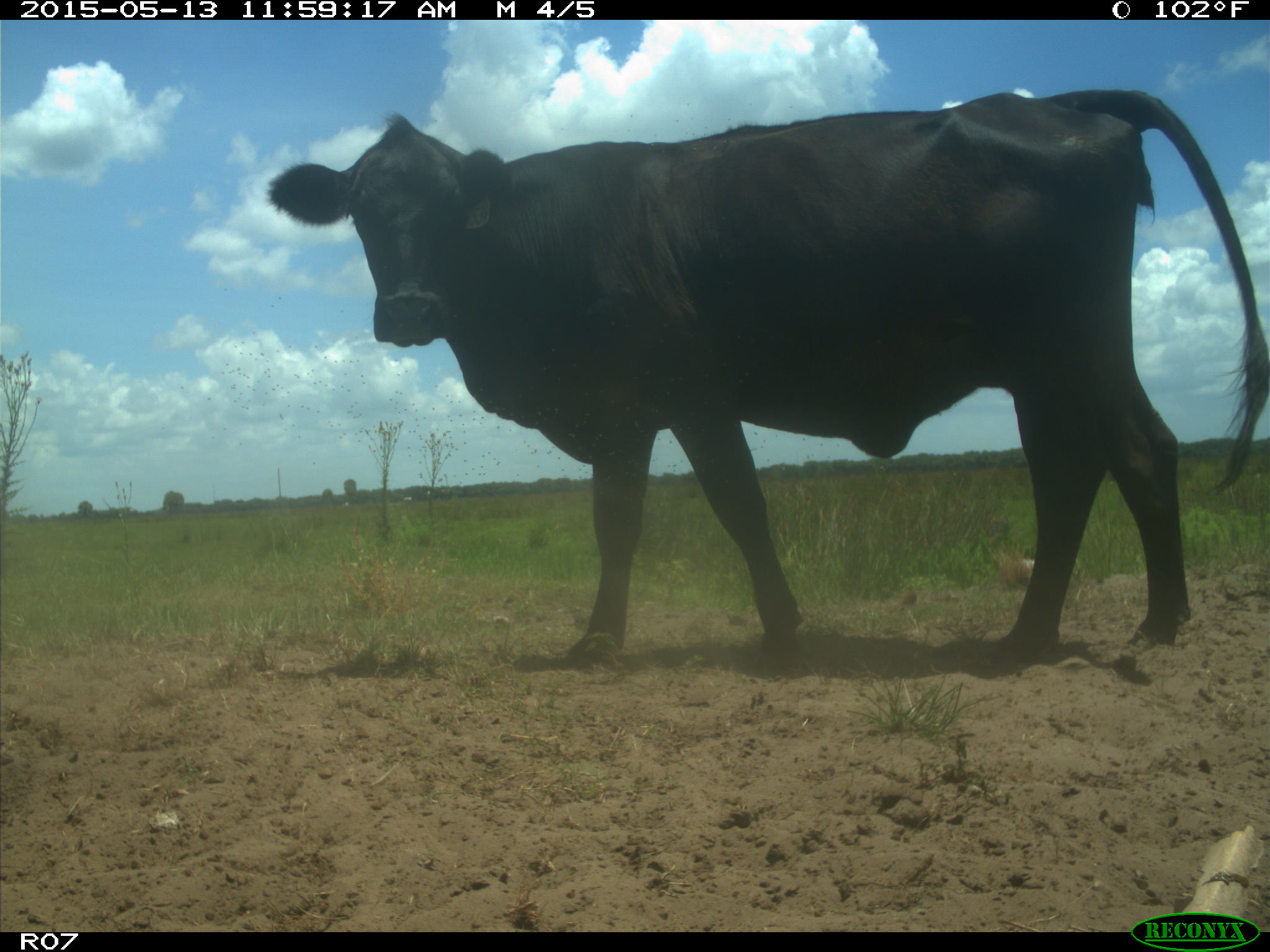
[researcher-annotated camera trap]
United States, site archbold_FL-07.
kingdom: Animalia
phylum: Chordata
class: Mammalia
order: Artiodactyla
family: Bovidae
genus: Bos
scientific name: Bos taurus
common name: domestic cow